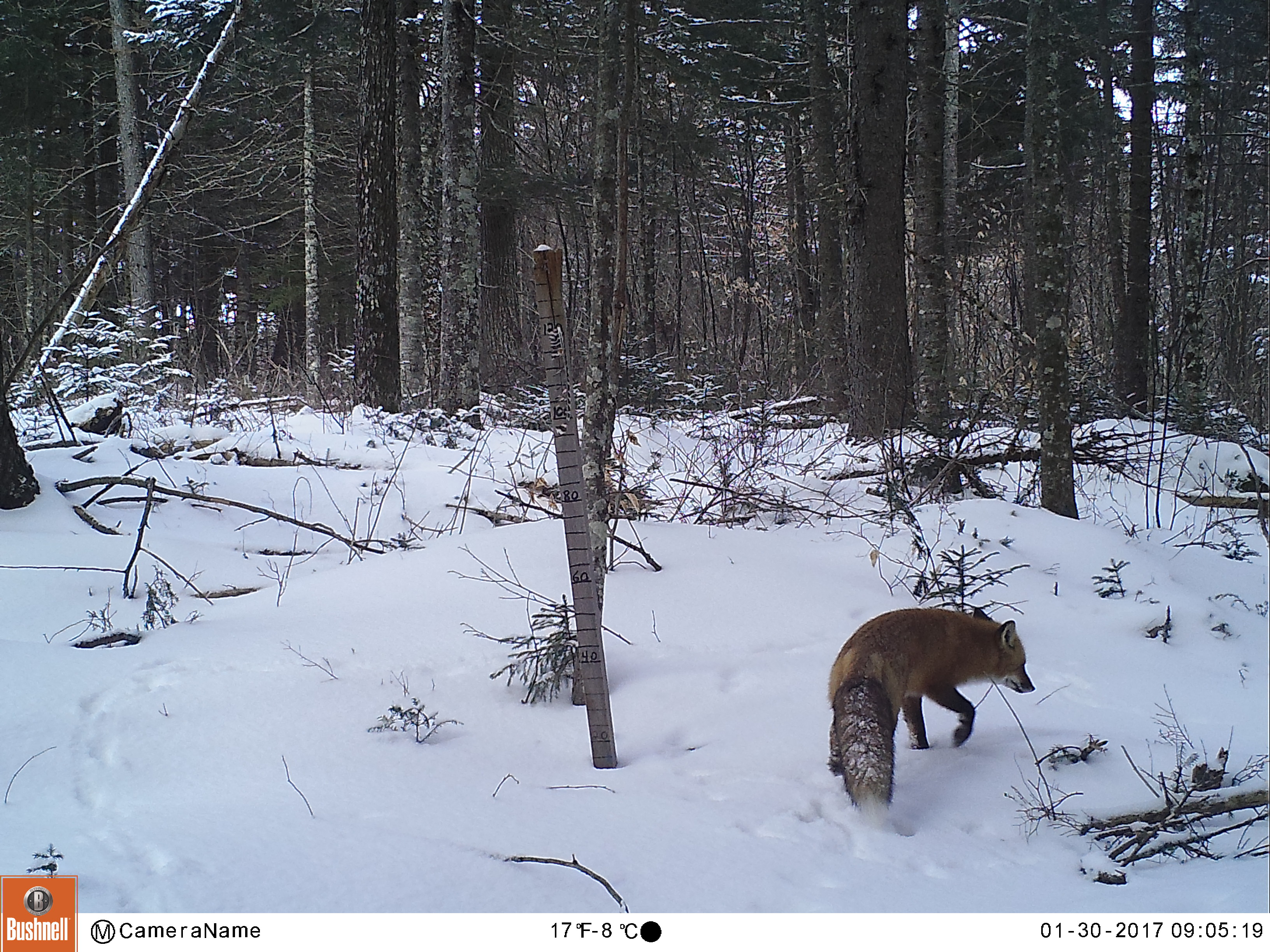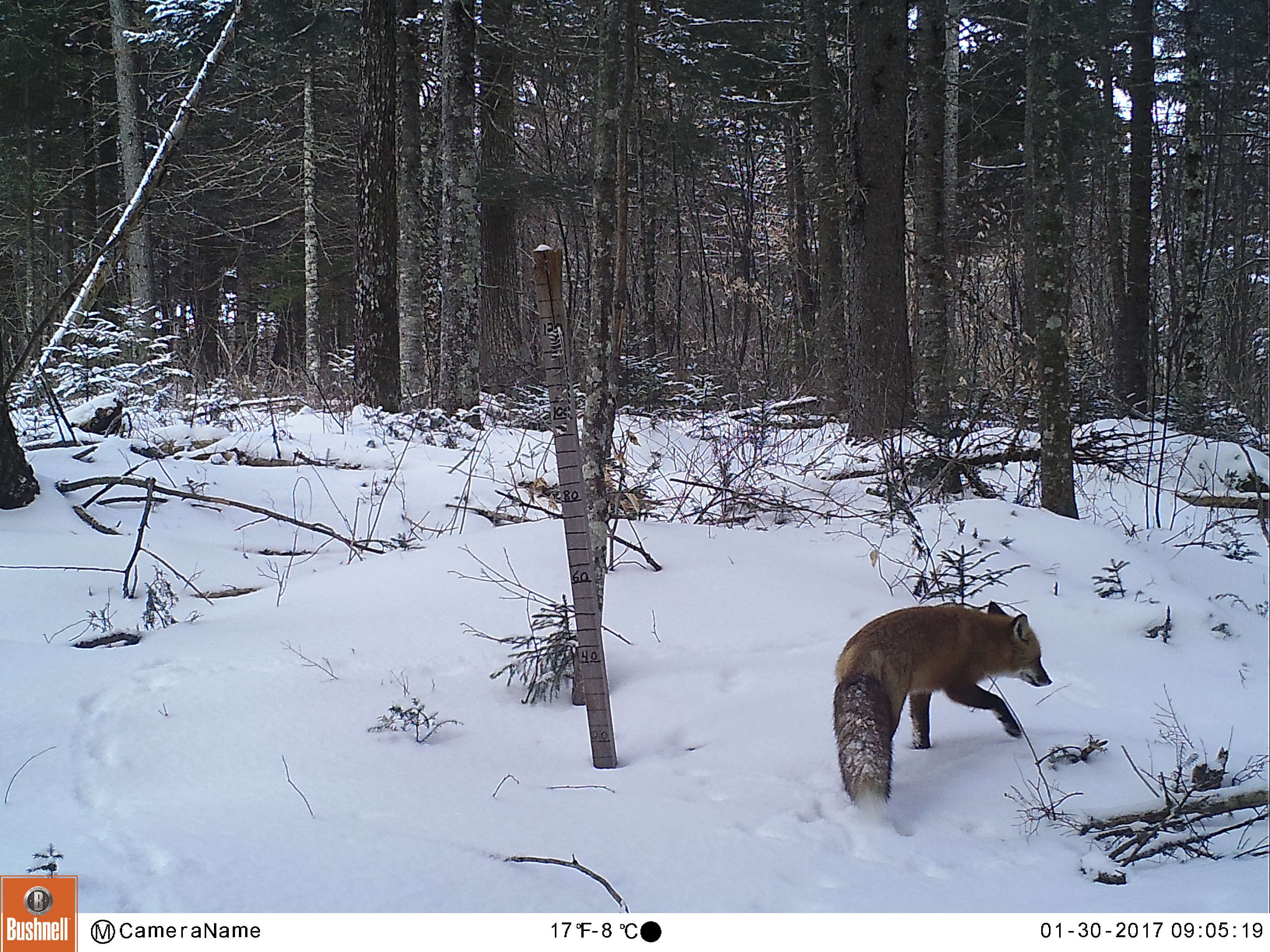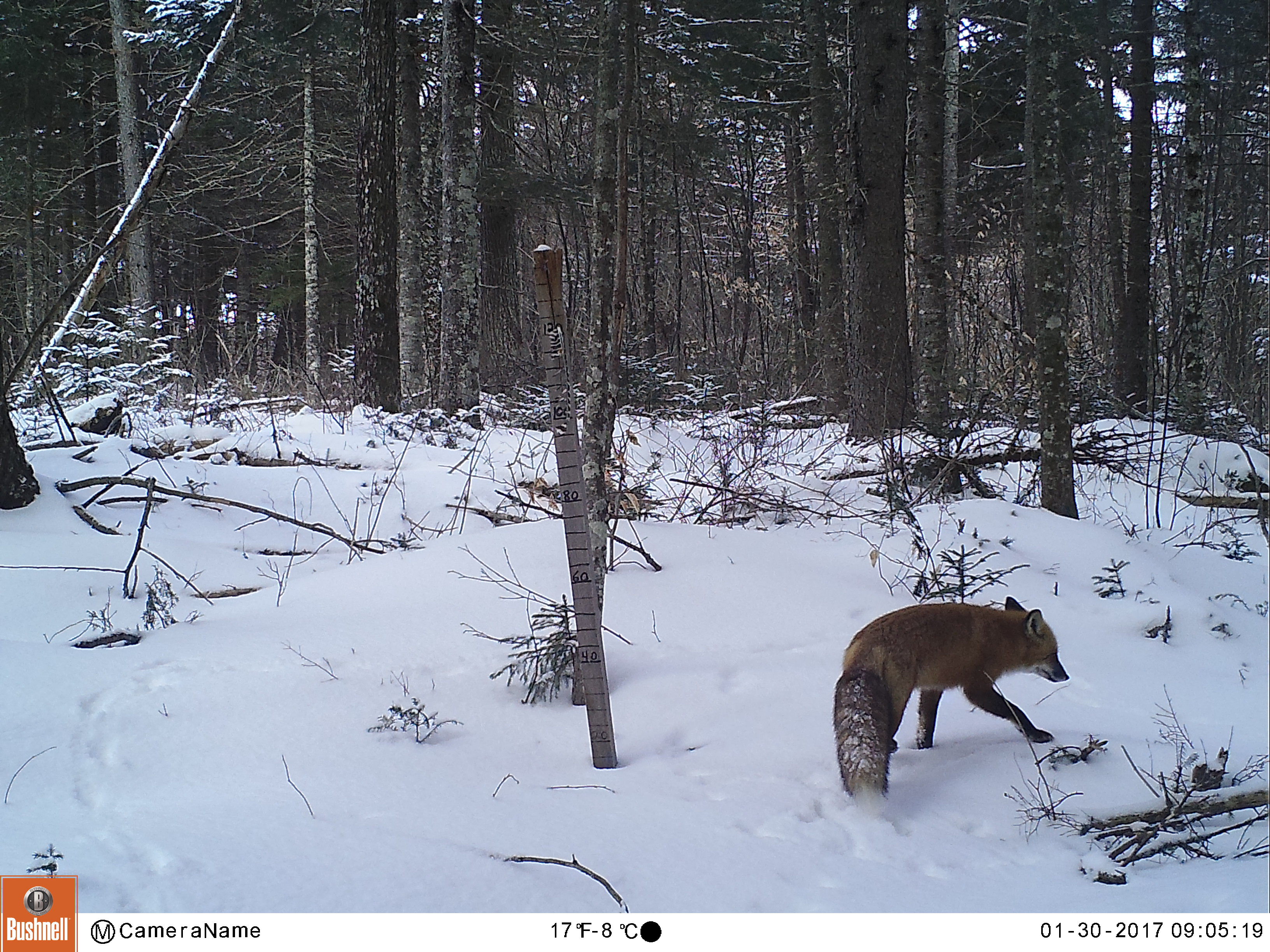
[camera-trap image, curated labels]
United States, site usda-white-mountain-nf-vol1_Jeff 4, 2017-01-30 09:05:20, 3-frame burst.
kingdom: Animalia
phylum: Chordata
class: Mammalia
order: Carnivora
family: Canidae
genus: Vulpes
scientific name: Vulpes vulpes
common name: red fox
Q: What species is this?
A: Red fox (Vulpes vulpes).